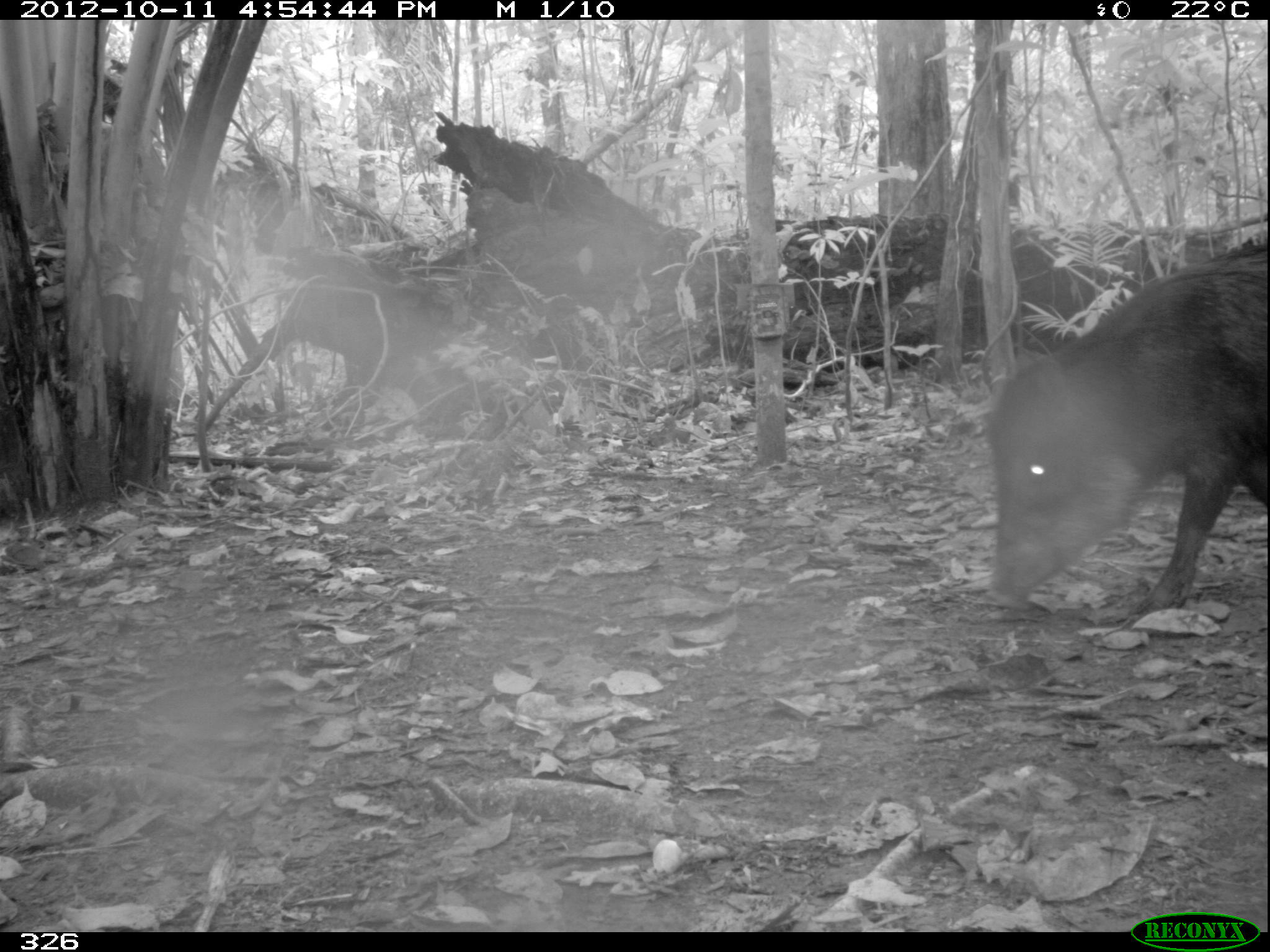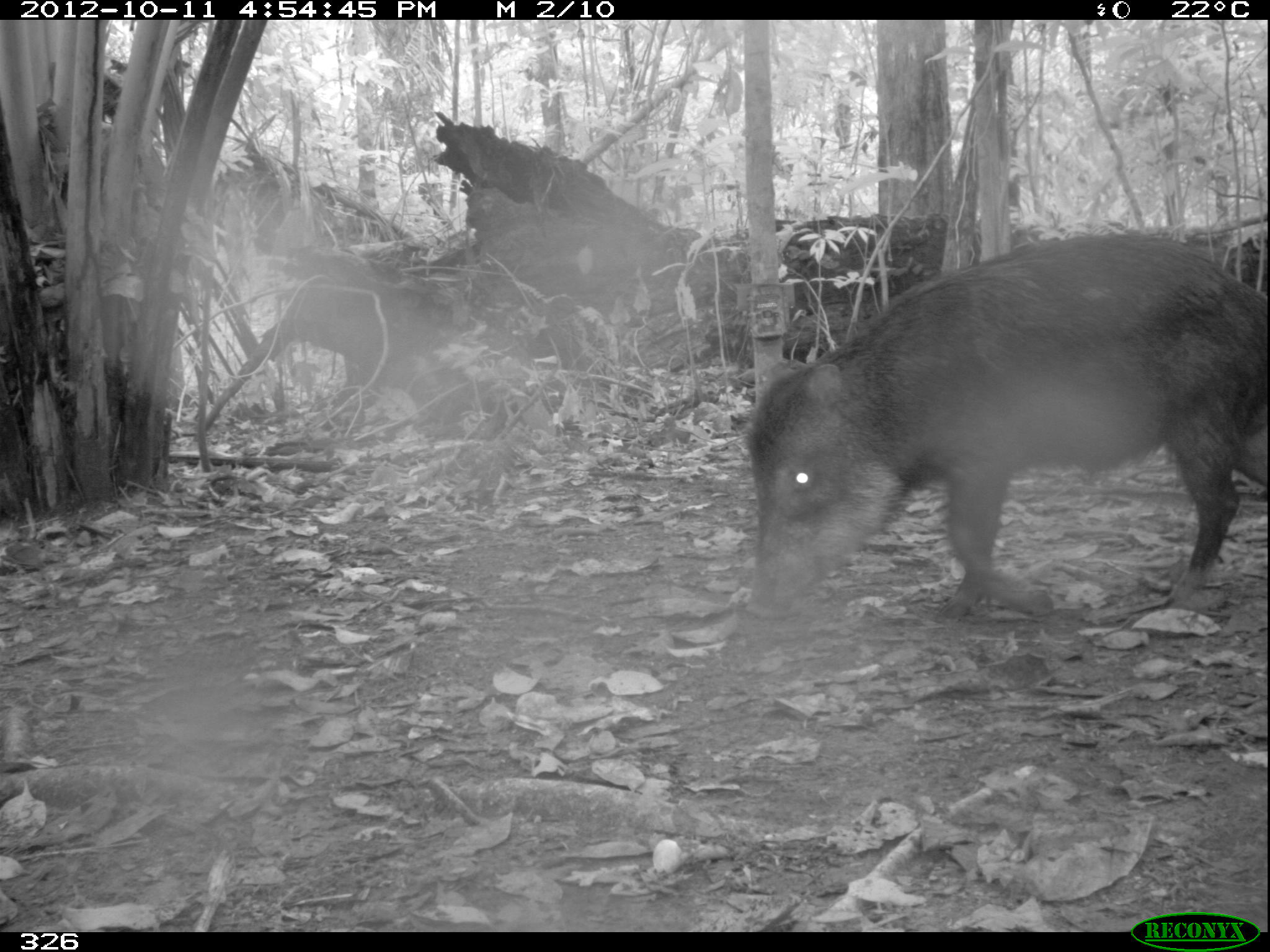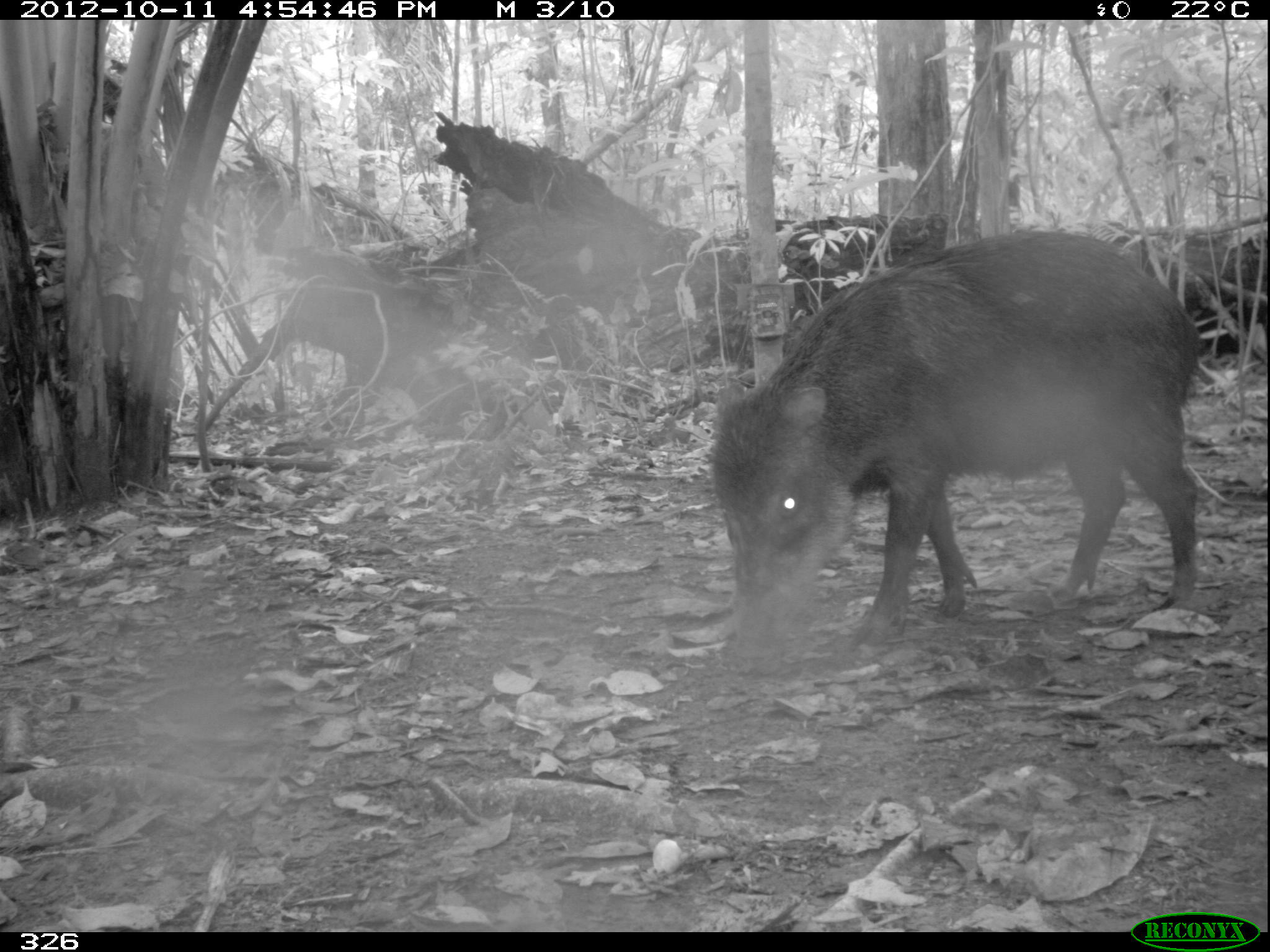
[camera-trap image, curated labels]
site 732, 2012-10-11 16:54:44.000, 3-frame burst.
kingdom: Animalia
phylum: Chordata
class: Mammalia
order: Artiodactyla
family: Tayassuidae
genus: Tayassu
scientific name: Tayassu pecari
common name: white-lipped peccary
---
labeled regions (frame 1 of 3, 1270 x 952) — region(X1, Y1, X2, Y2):
tayassu pecari: region(984, 238, 1270, 618)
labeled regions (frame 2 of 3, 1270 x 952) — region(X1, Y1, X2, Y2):
tayassu pecari: region(739, 232, 1270, 624)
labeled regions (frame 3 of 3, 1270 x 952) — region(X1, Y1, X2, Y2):
tayassu pecari: region(711, 229, 1203, 659)